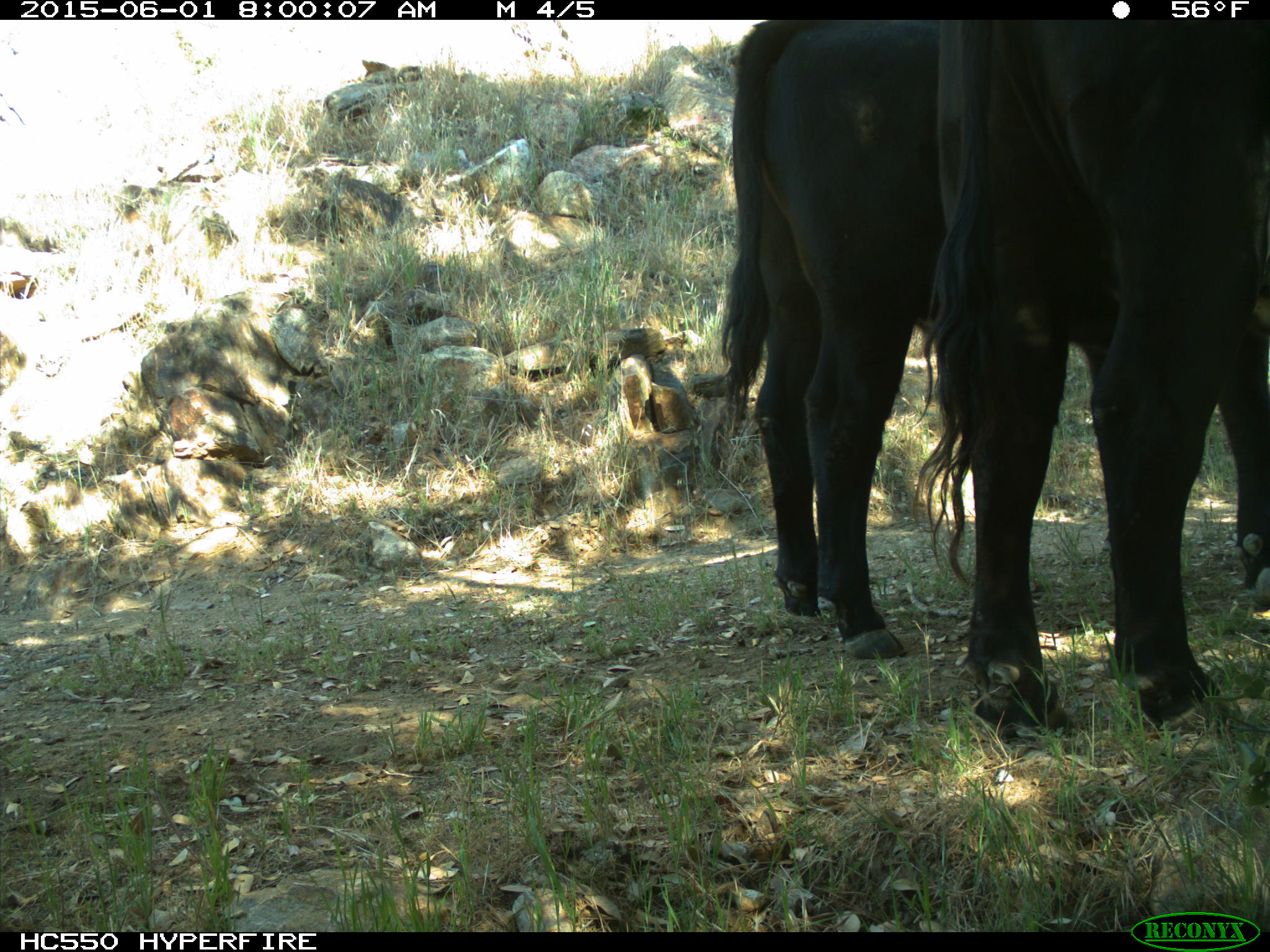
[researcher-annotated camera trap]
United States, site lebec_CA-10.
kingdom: Animalia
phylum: Chordata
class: Mammalia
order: Artiodactyla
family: Bovidae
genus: Bos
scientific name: Bos taurus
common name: domestic cow